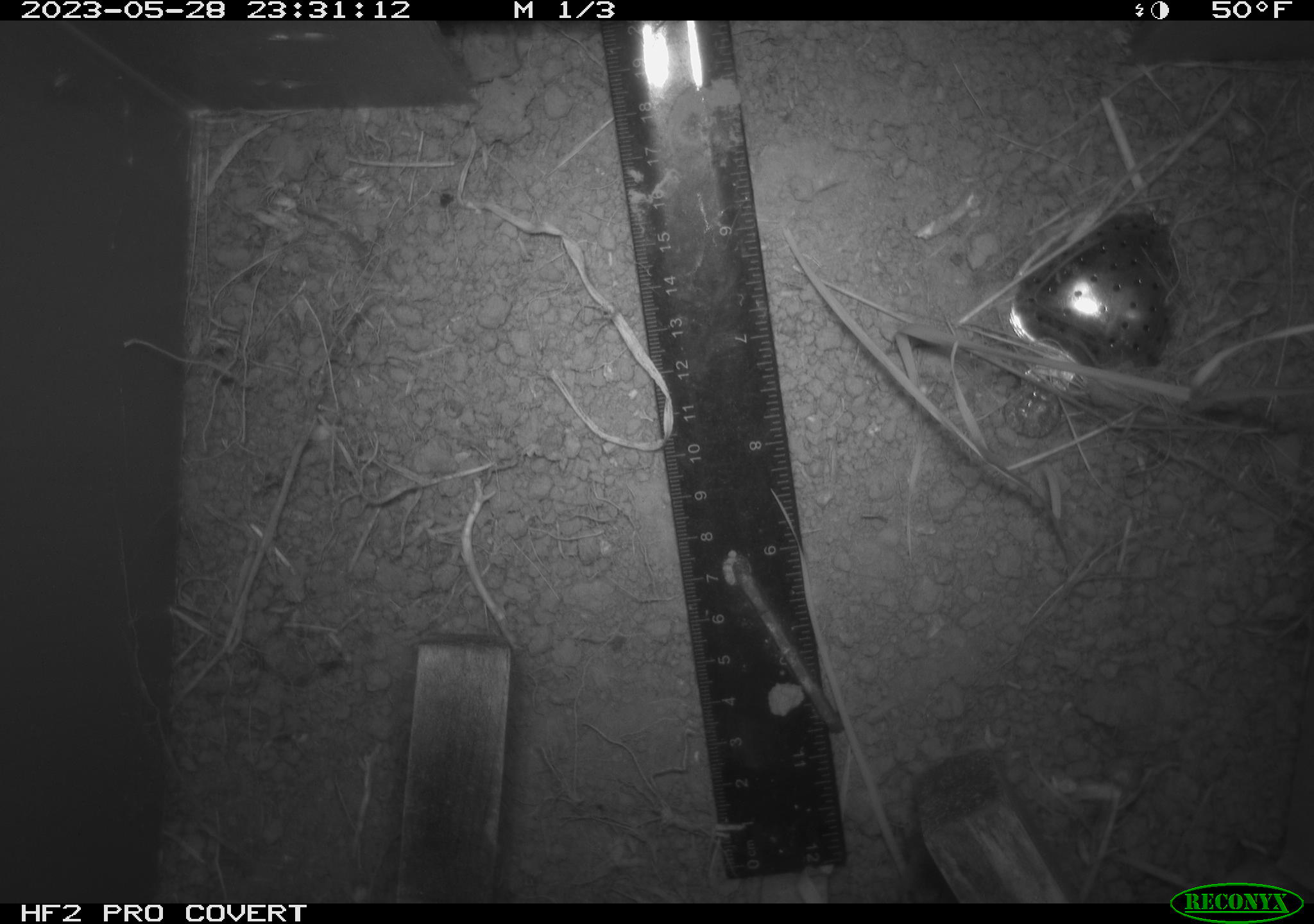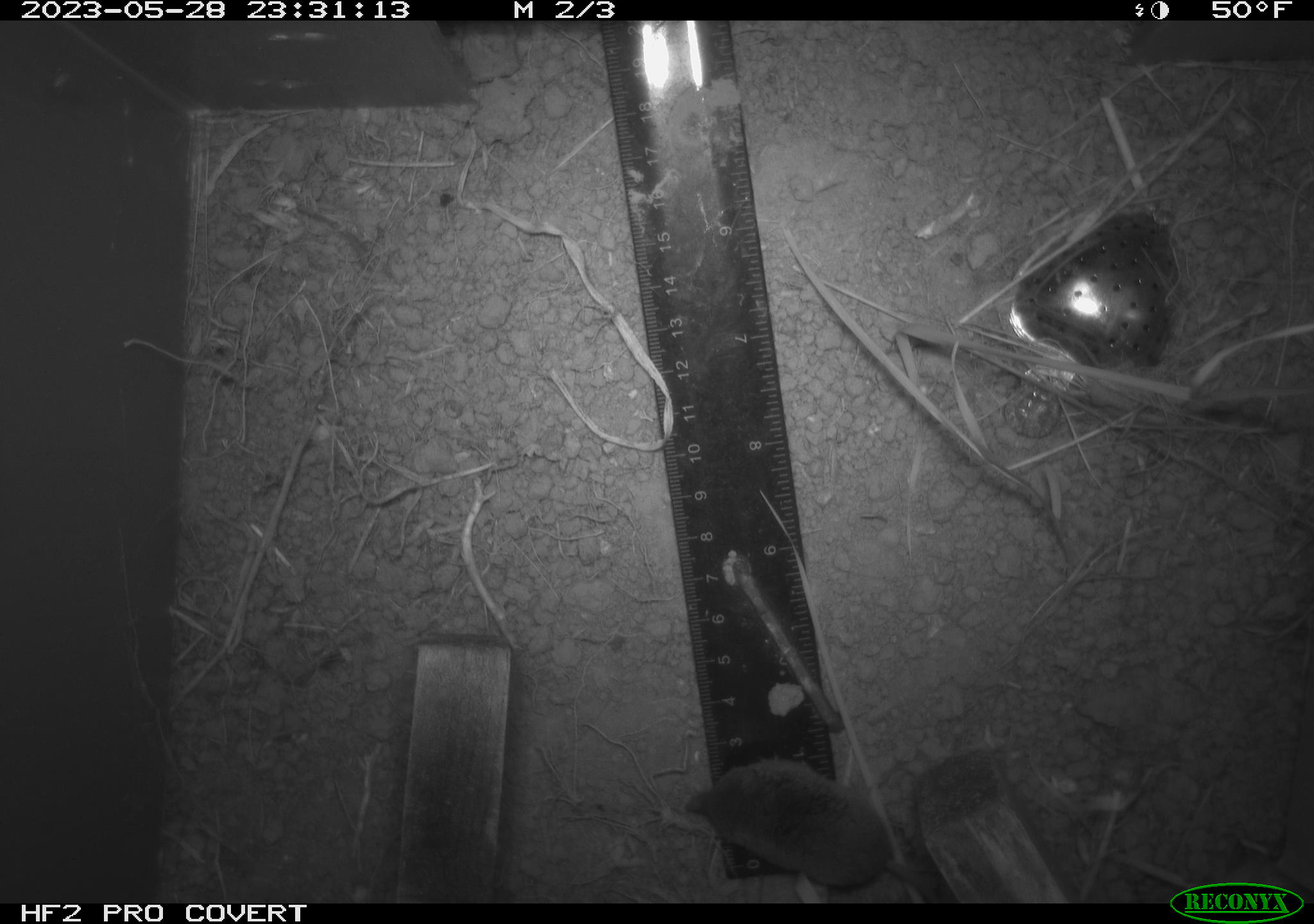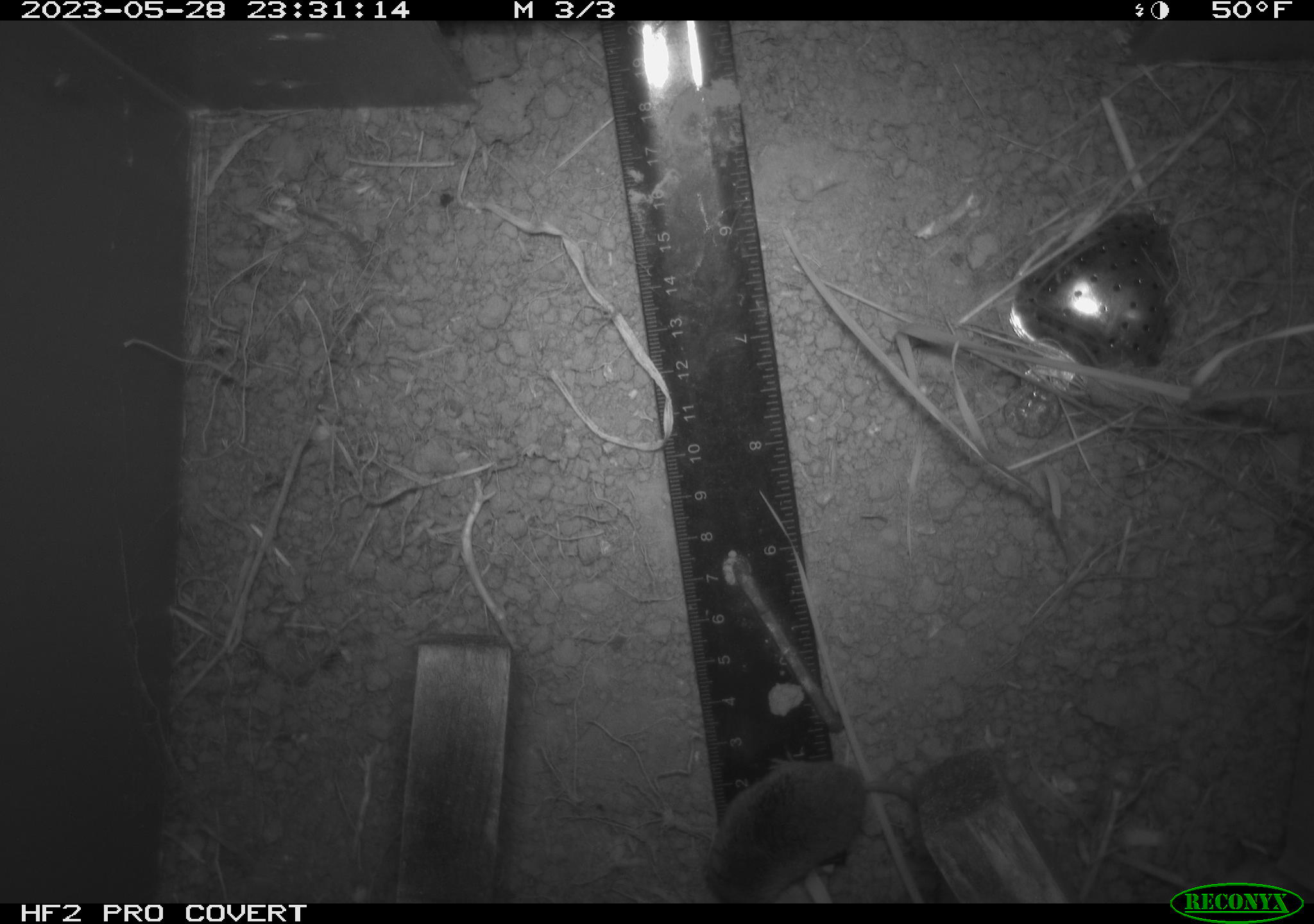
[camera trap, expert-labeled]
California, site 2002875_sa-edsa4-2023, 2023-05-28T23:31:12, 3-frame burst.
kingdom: Animalia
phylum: Chordata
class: Mammalia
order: Eulipotyphla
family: Soricidae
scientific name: Soricidae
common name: shrews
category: soricidae family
Soricidae family (shrews) (Soricidae).